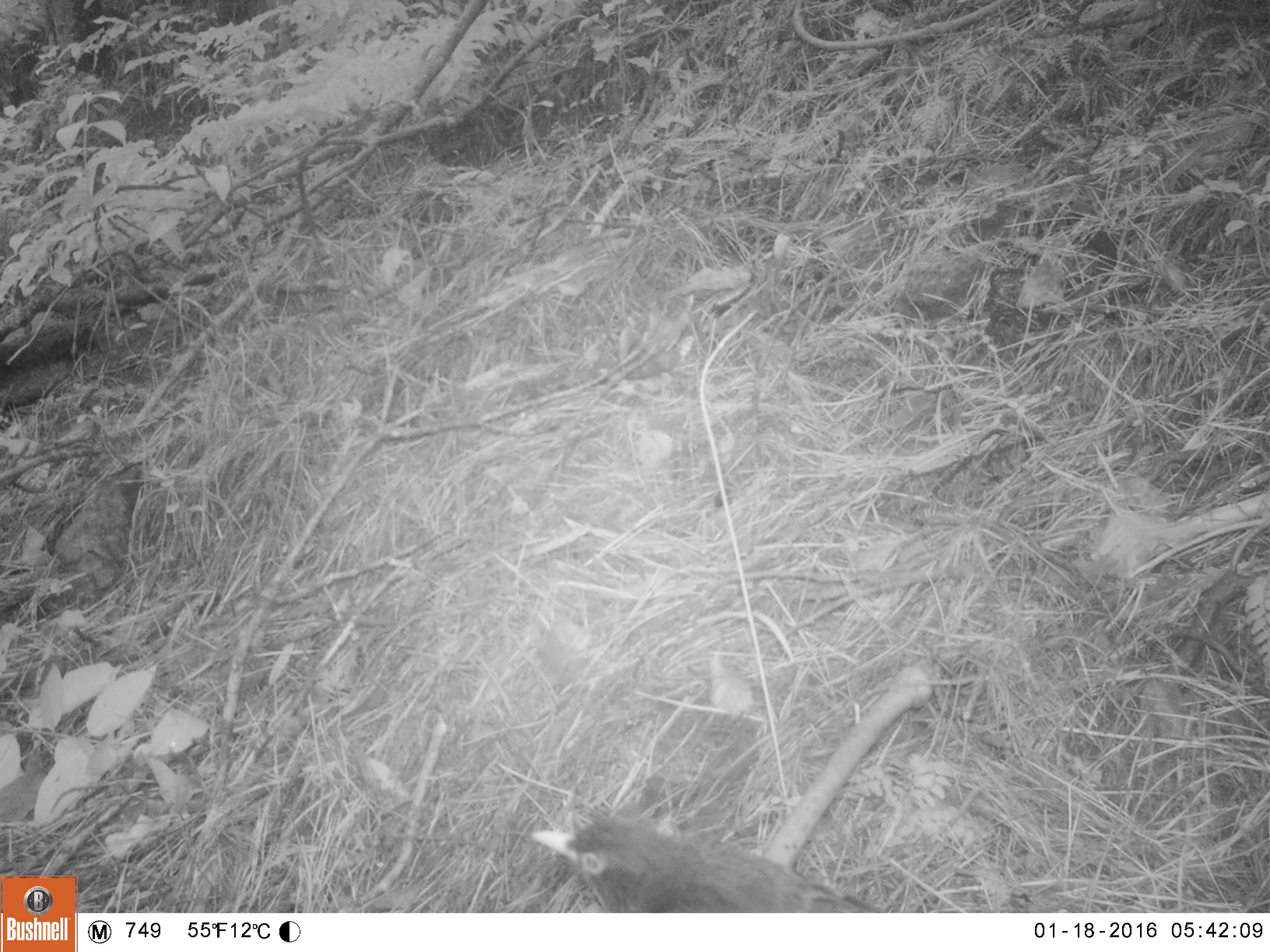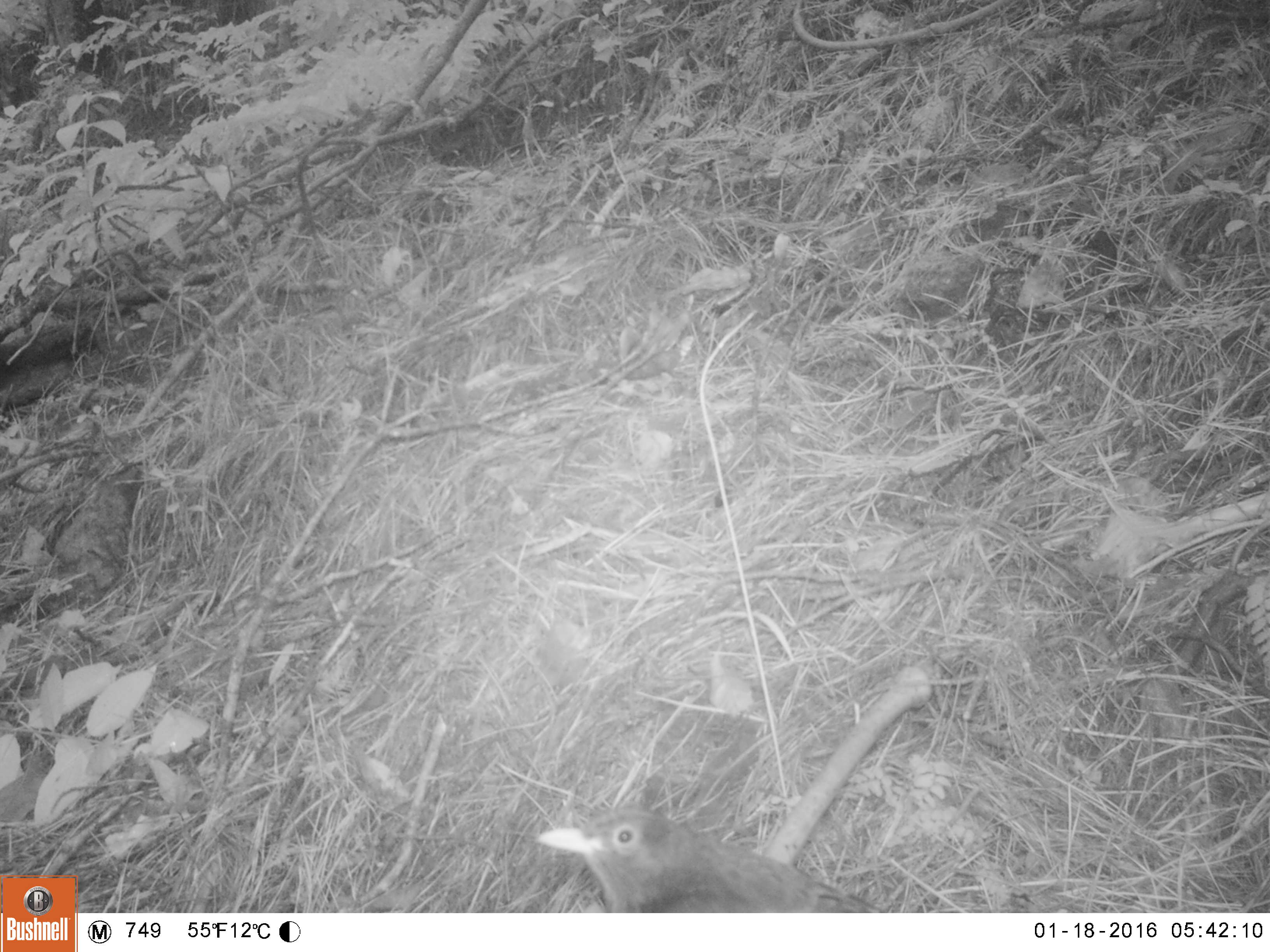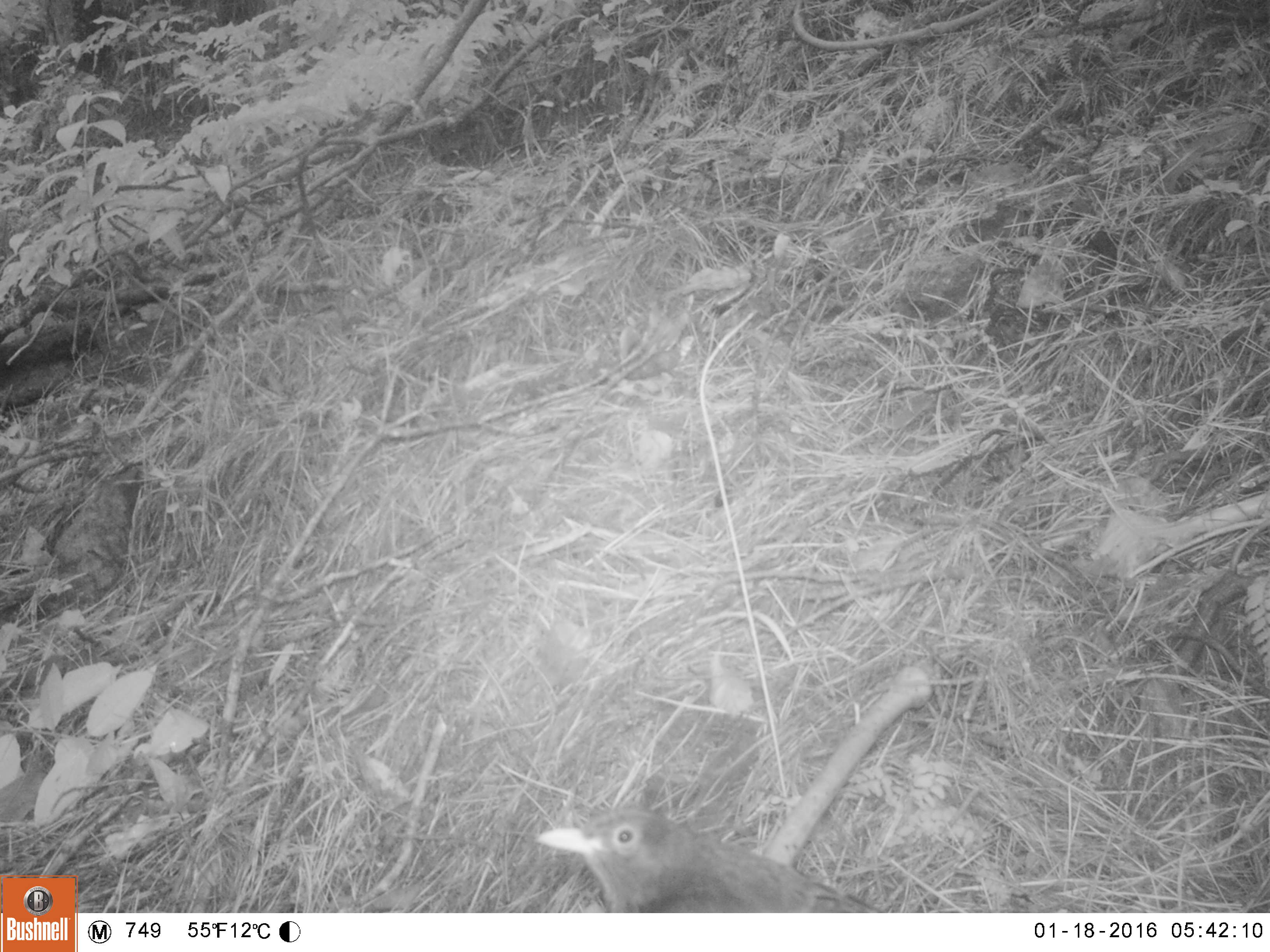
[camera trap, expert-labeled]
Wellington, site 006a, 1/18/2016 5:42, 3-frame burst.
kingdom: Animalia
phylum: Chordata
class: Aves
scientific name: Aves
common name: bird